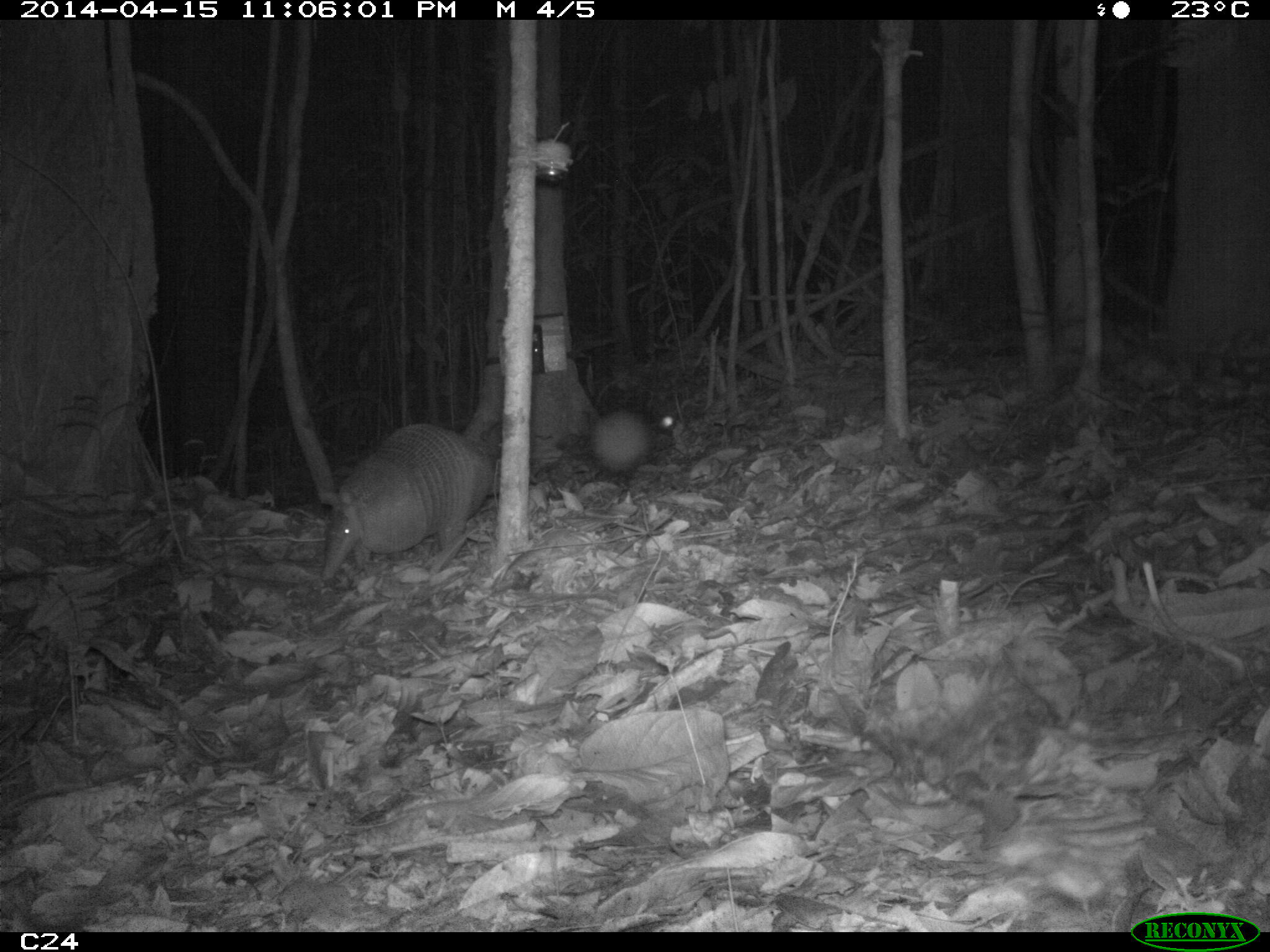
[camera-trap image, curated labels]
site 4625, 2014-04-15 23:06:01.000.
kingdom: Animalia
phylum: Chordata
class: Mammalia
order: Cingulata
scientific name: Cingulata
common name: armadillo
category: unknown armadillo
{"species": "unknown armadillo (armadillo) (Cingulata)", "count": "1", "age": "adult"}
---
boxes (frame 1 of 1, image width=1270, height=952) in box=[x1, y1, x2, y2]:
unknown armadillo: box=[318, 420, 494, 581]; box=[581, 400, 676, 475]